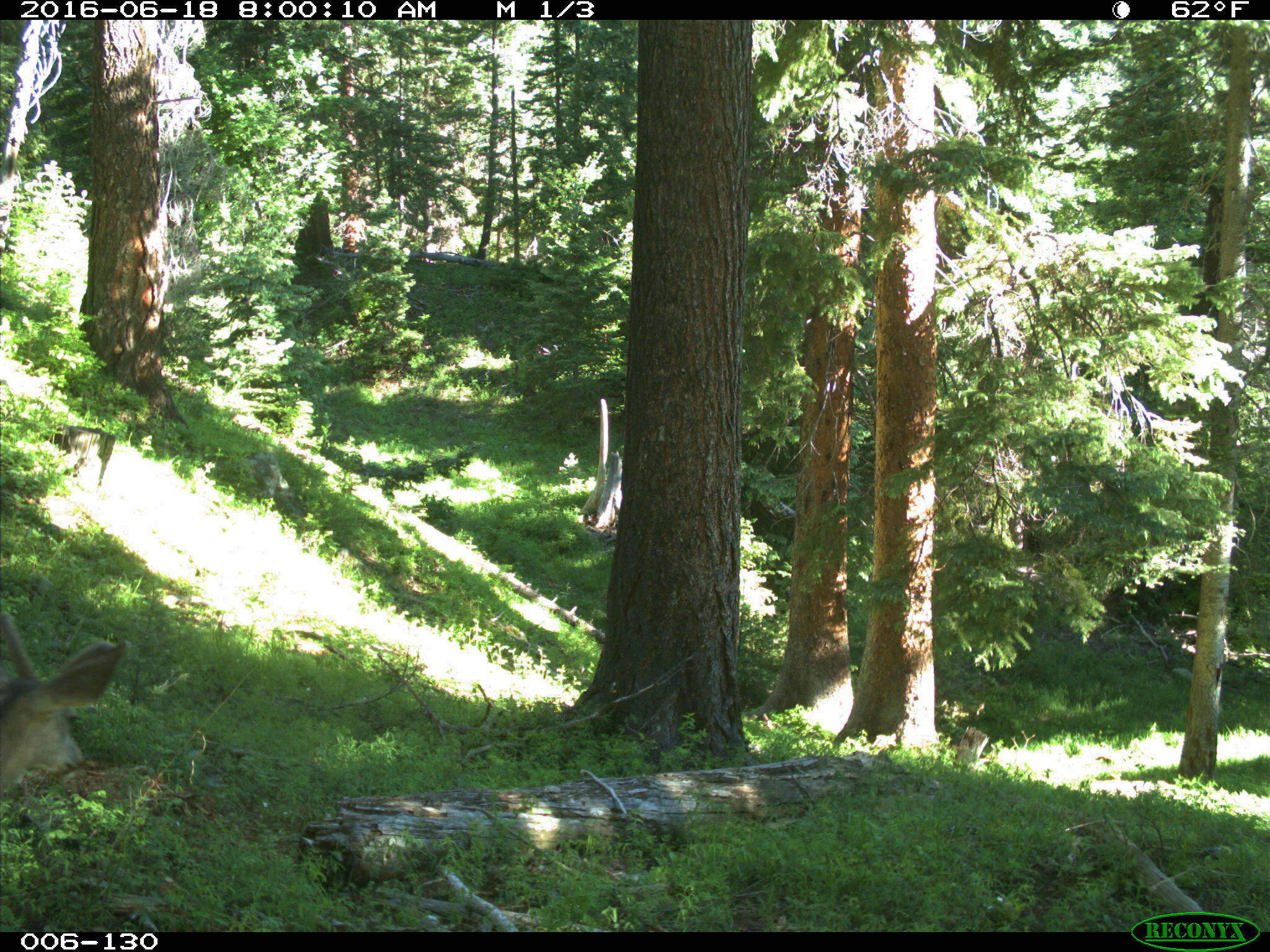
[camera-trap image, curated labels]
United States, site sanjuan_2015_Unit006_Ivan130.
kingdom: Animalia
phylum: Chordata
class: Mammalia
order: Artiodactyla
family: Cervidae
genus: Odocoileus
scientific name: Odocoileus hemionus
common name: mule deer